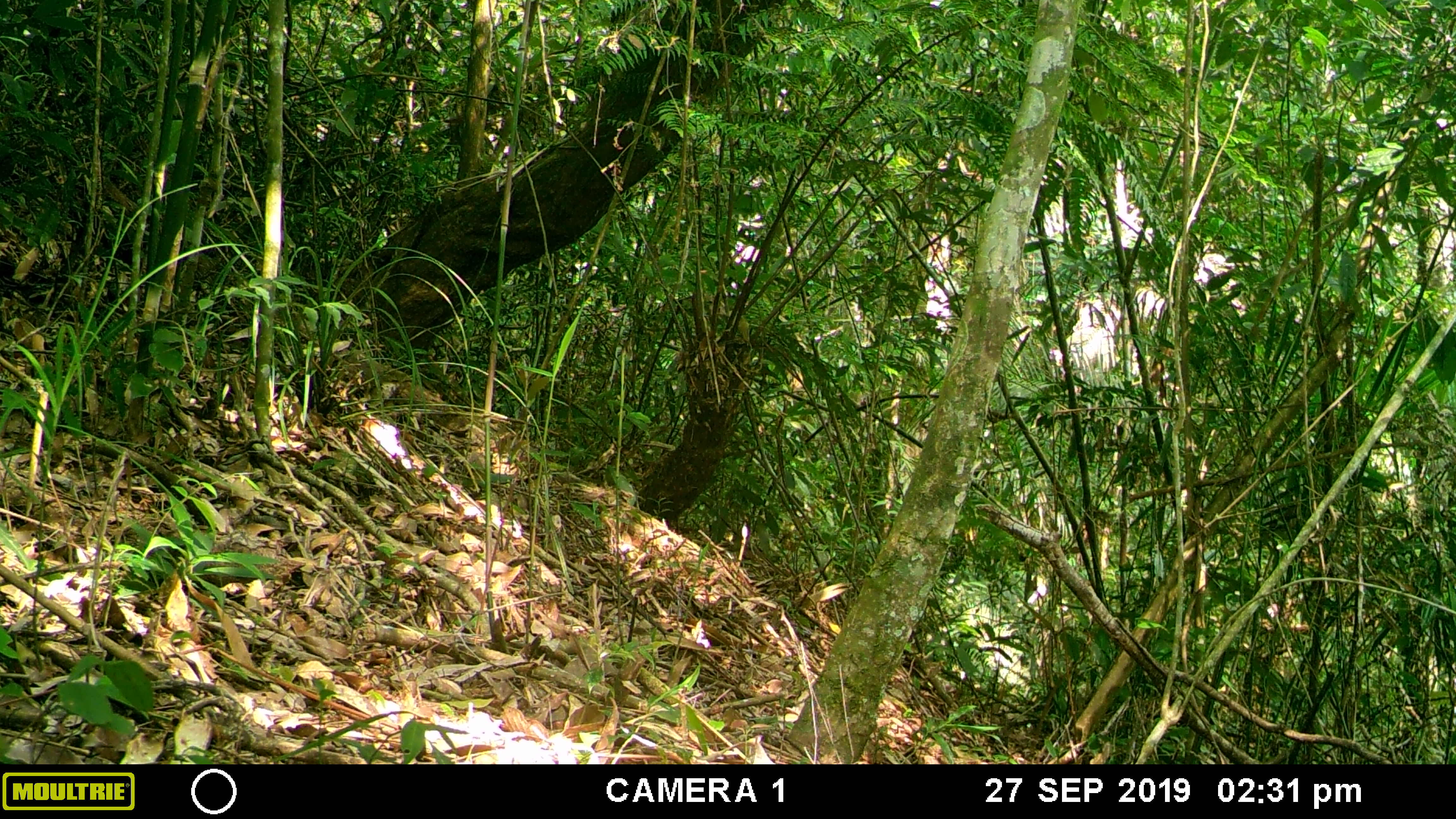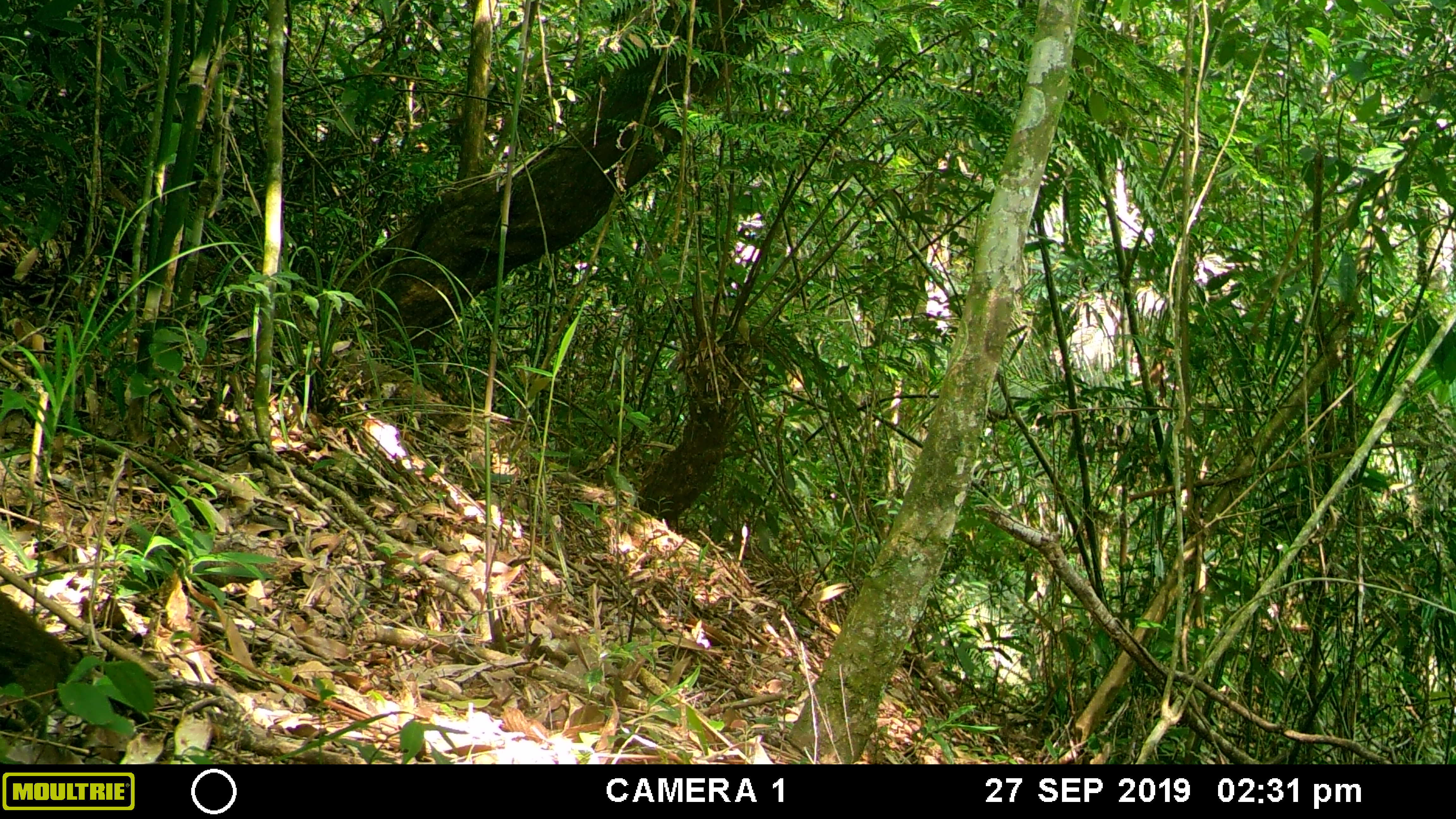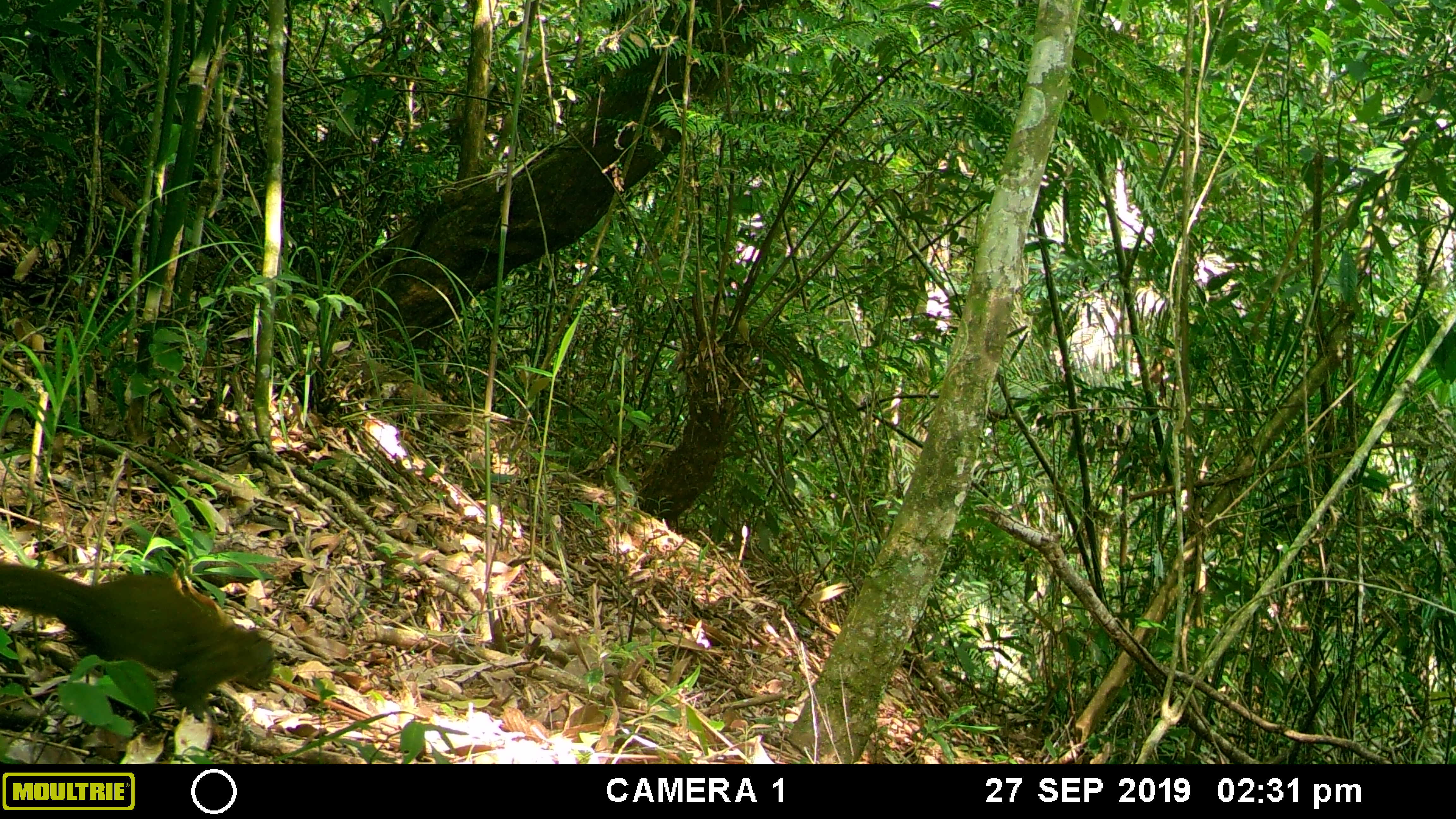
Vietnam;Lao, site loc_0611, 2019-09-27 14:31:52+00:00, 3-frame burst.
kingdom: Animalia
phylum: Chordata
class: Mammalia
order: Rodentia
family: Sciuridae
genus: Callosciurus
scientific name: Callosciurus erythraeus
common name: pallas's squirrel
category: pallass squirrel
Pallass squirrel (pallas's squirrel) (Callosciurus erythraeus). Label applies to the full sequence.